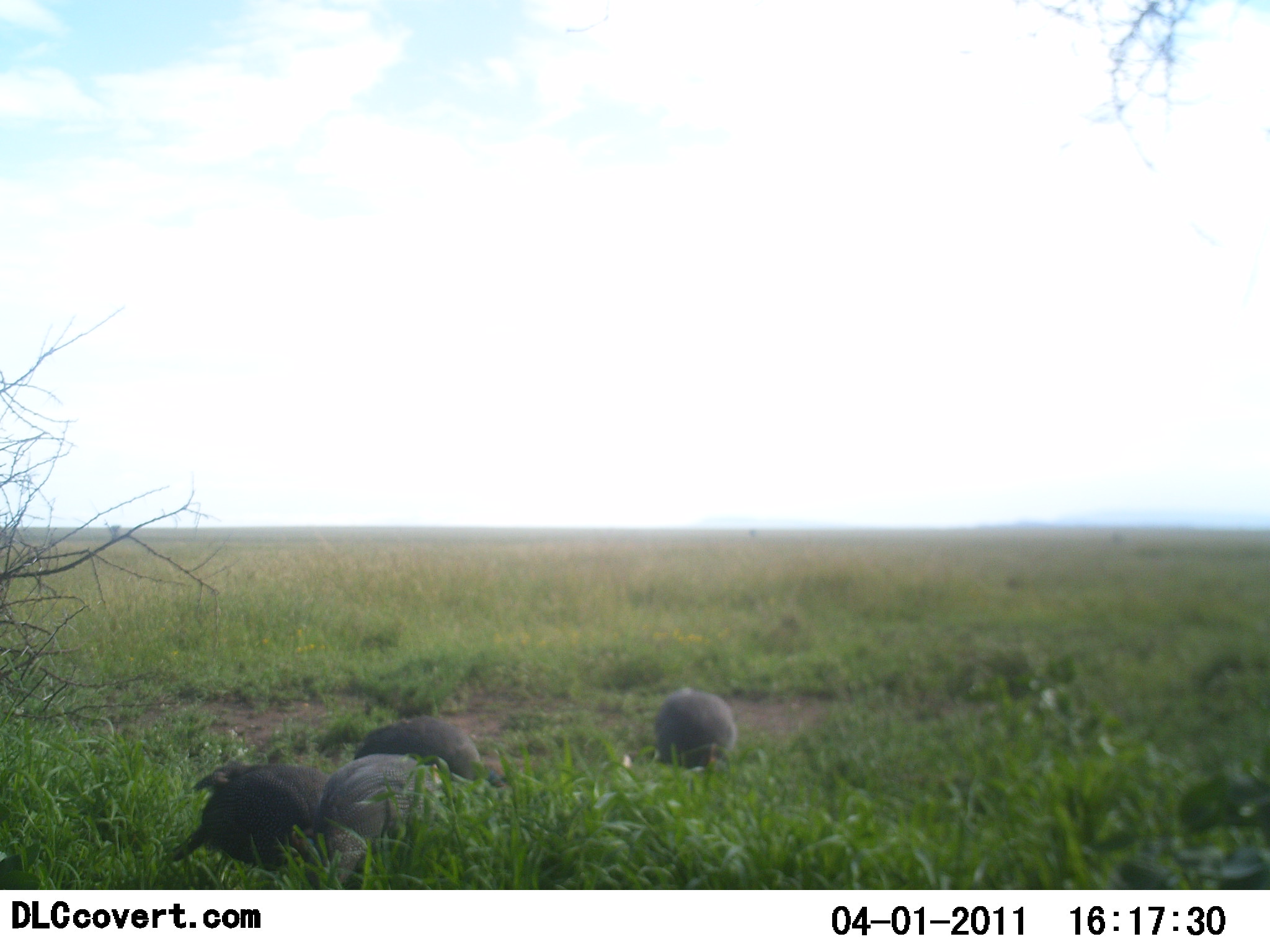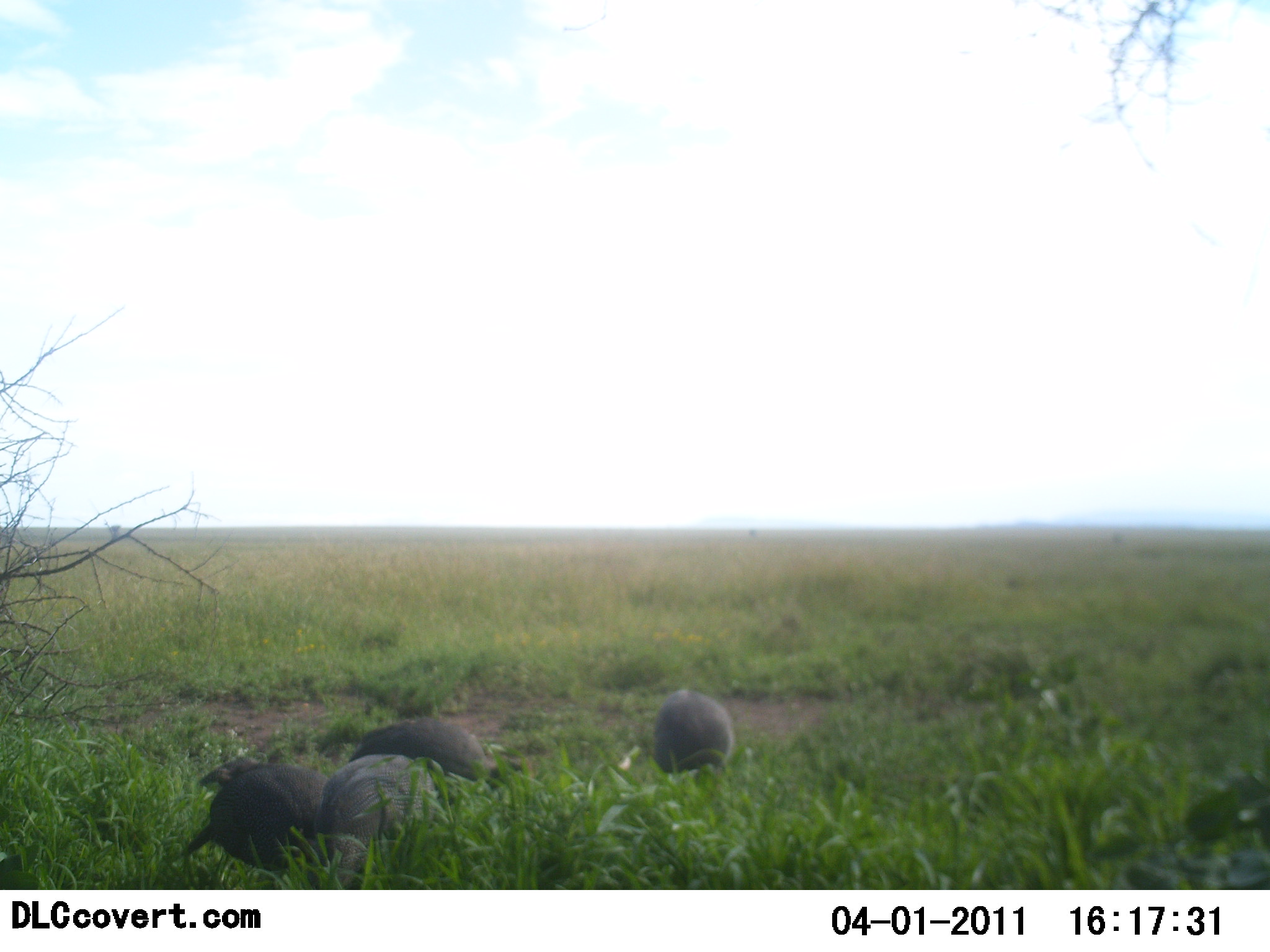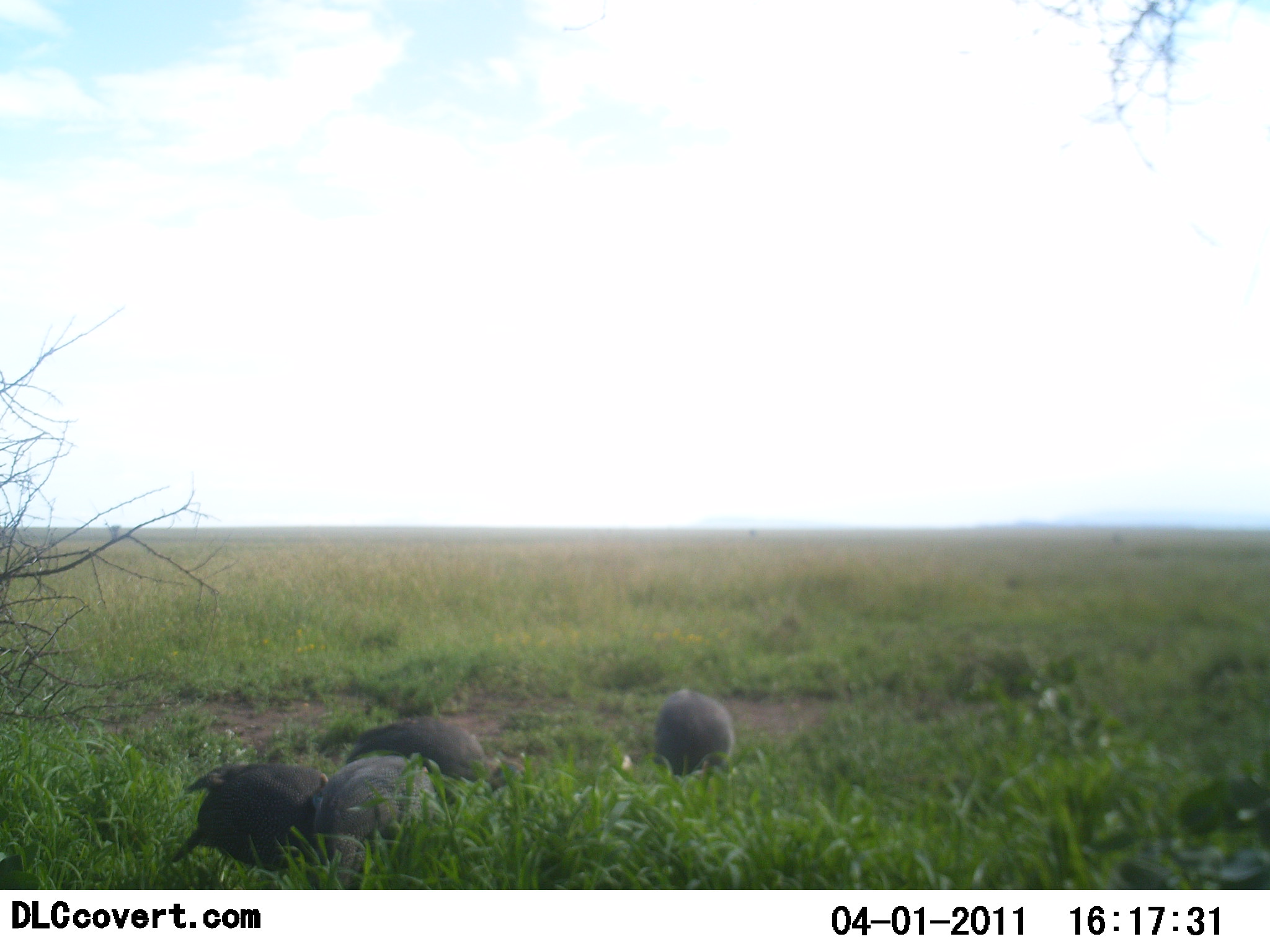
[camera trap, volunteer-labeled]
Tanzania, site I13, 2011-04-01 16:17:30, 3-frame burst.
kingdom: Animalia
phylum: Chordata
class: Aves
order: Galliformes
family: Numididae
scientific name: Numididae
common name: guinea fowl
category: guineafowl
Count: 4.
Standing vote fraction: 18%.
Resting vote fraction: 0%.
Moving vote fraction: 9%.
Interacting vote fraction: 0%.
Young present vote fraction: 0%.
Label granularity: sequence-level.